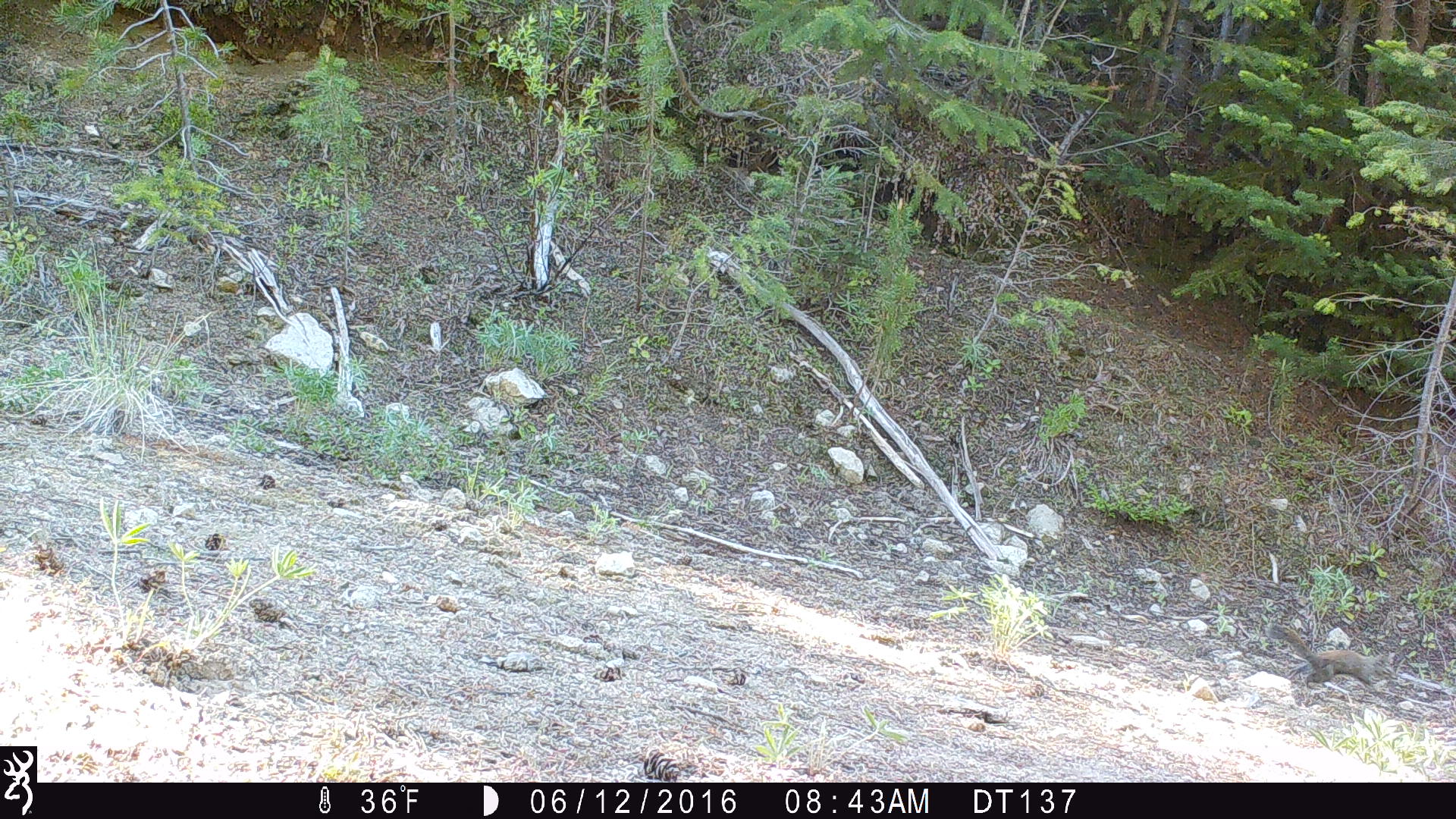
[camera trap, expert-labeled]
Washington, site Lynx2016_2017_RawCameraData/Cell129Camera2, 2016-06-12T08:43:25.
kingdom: Animalia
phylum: Chordata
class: Mammalia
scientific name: Mammalia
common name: small mammal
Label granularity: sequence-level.